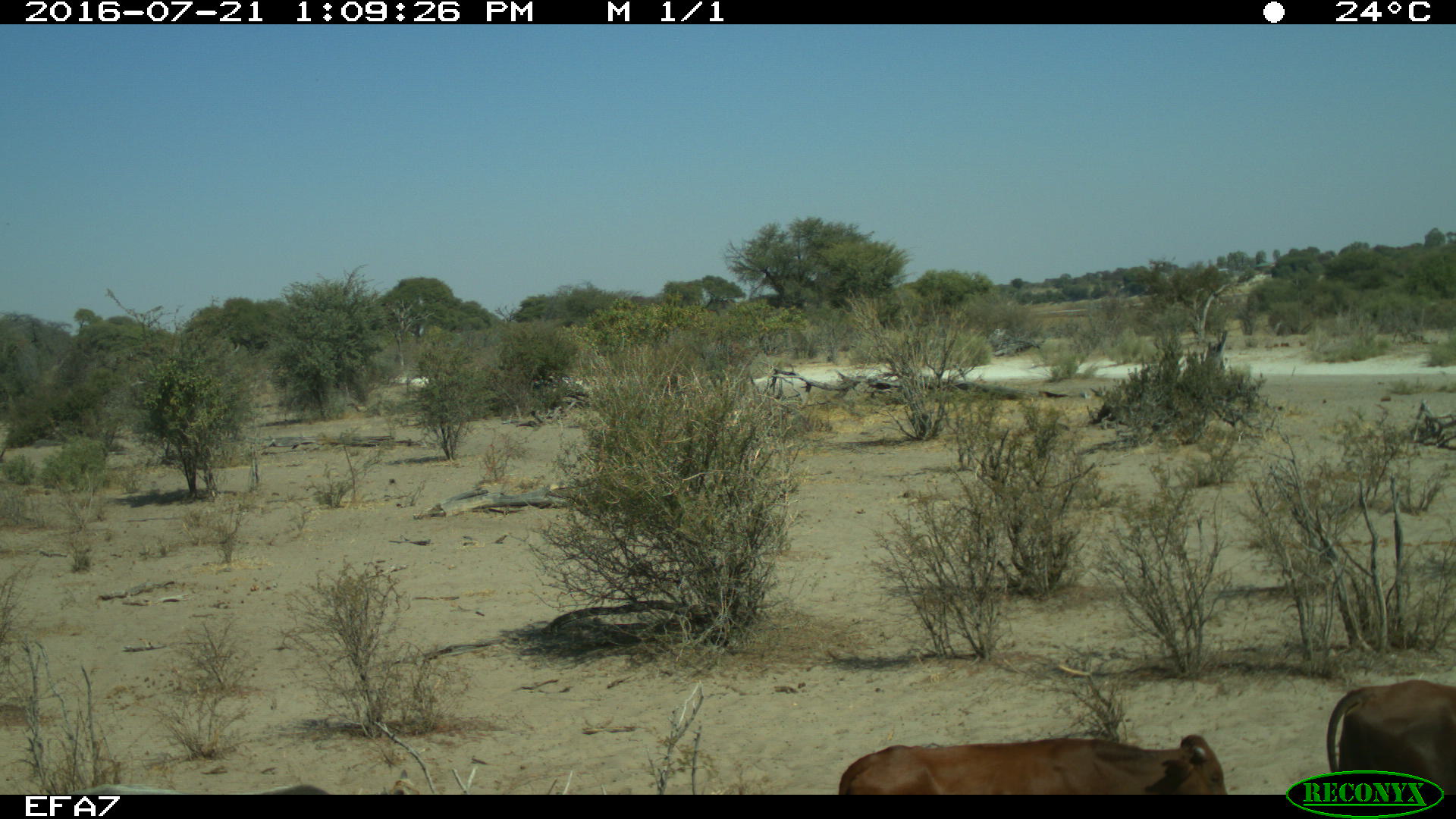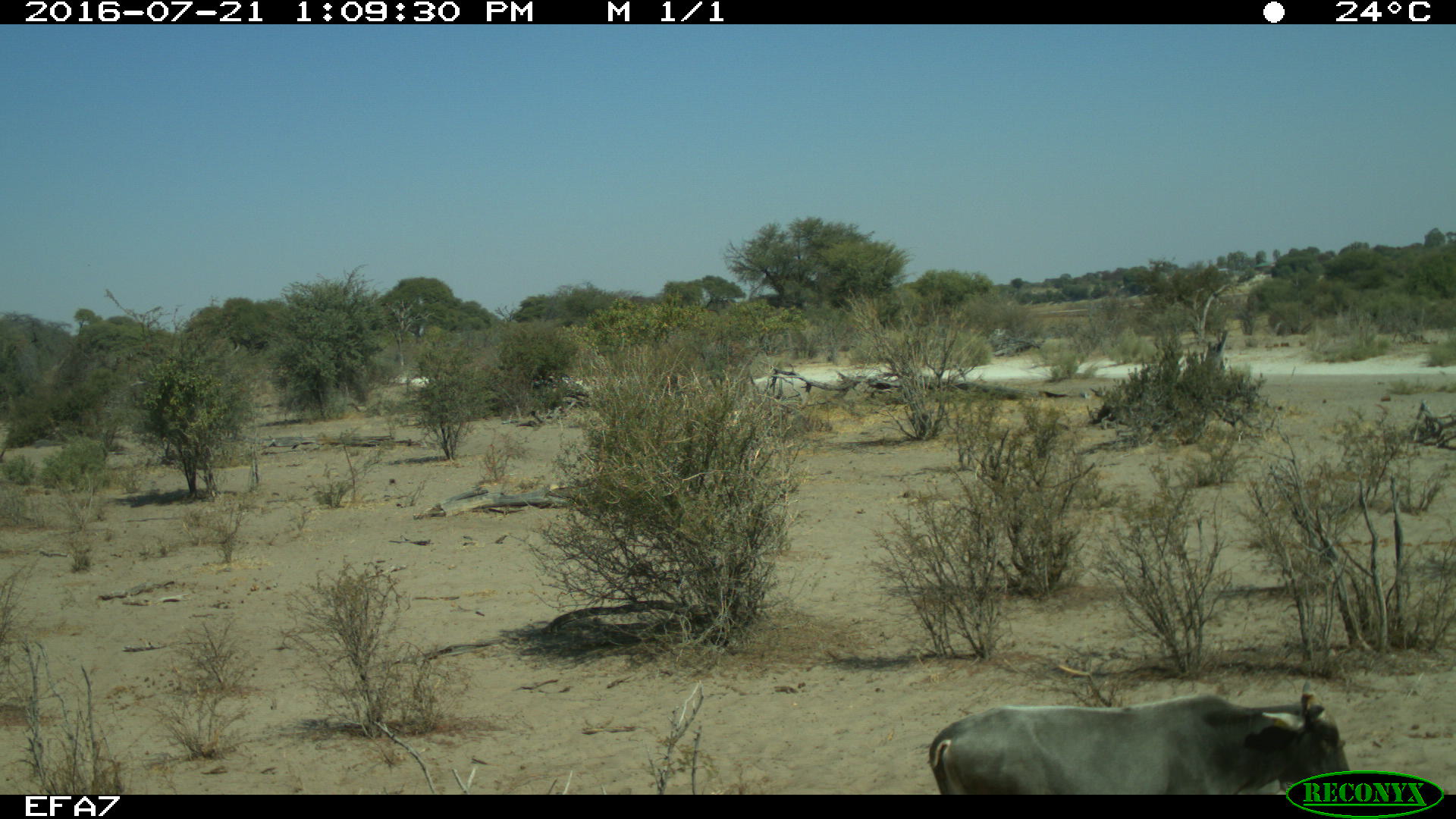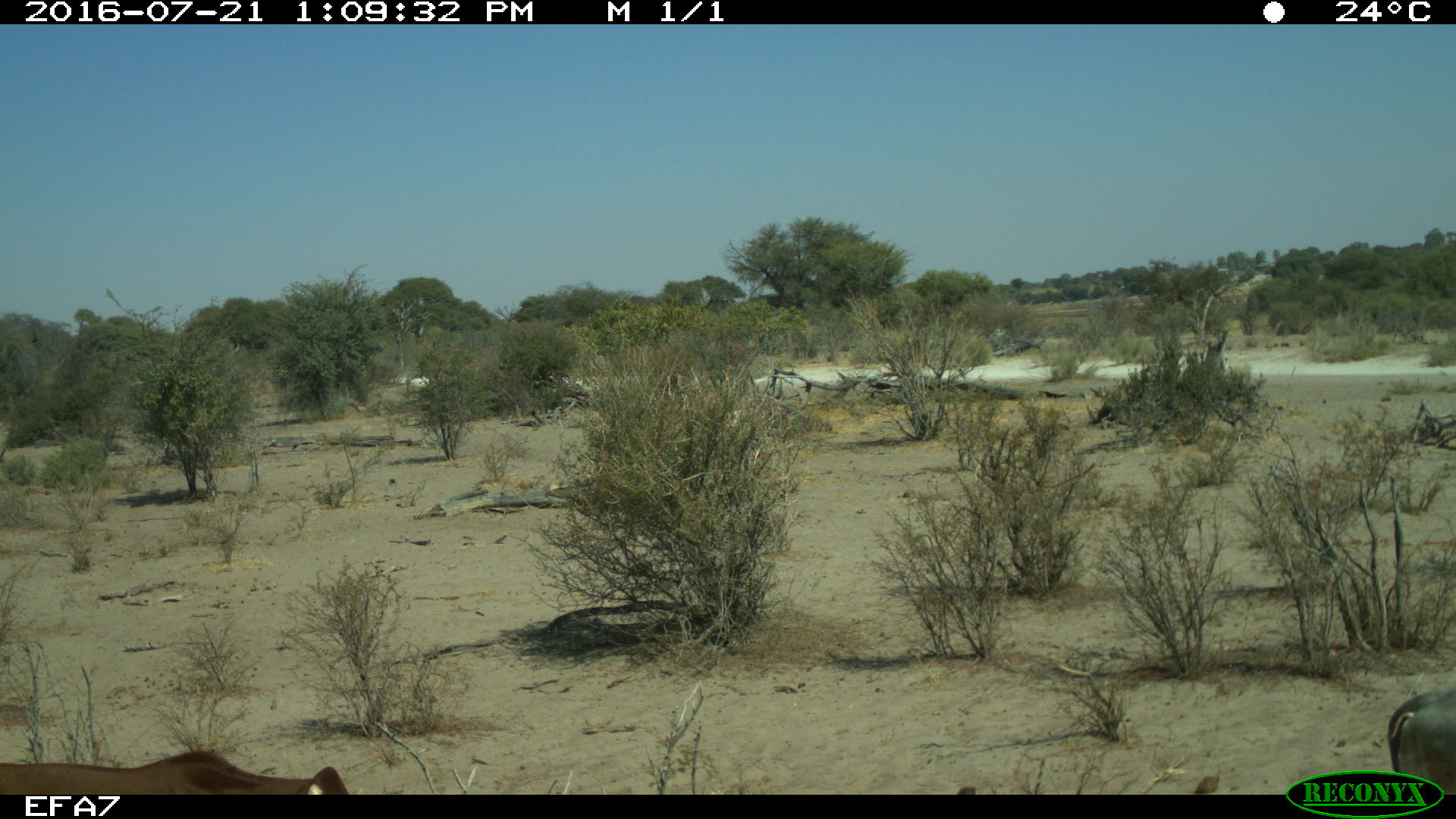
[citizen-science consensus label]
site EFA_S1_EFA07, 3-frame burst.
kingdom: Animalia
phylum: Chordata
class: Mammalia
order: Artiodactyla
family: Bovidae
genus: Bos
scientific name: Bos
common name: cattle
Cattle (Bos), count 3. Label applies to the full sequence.